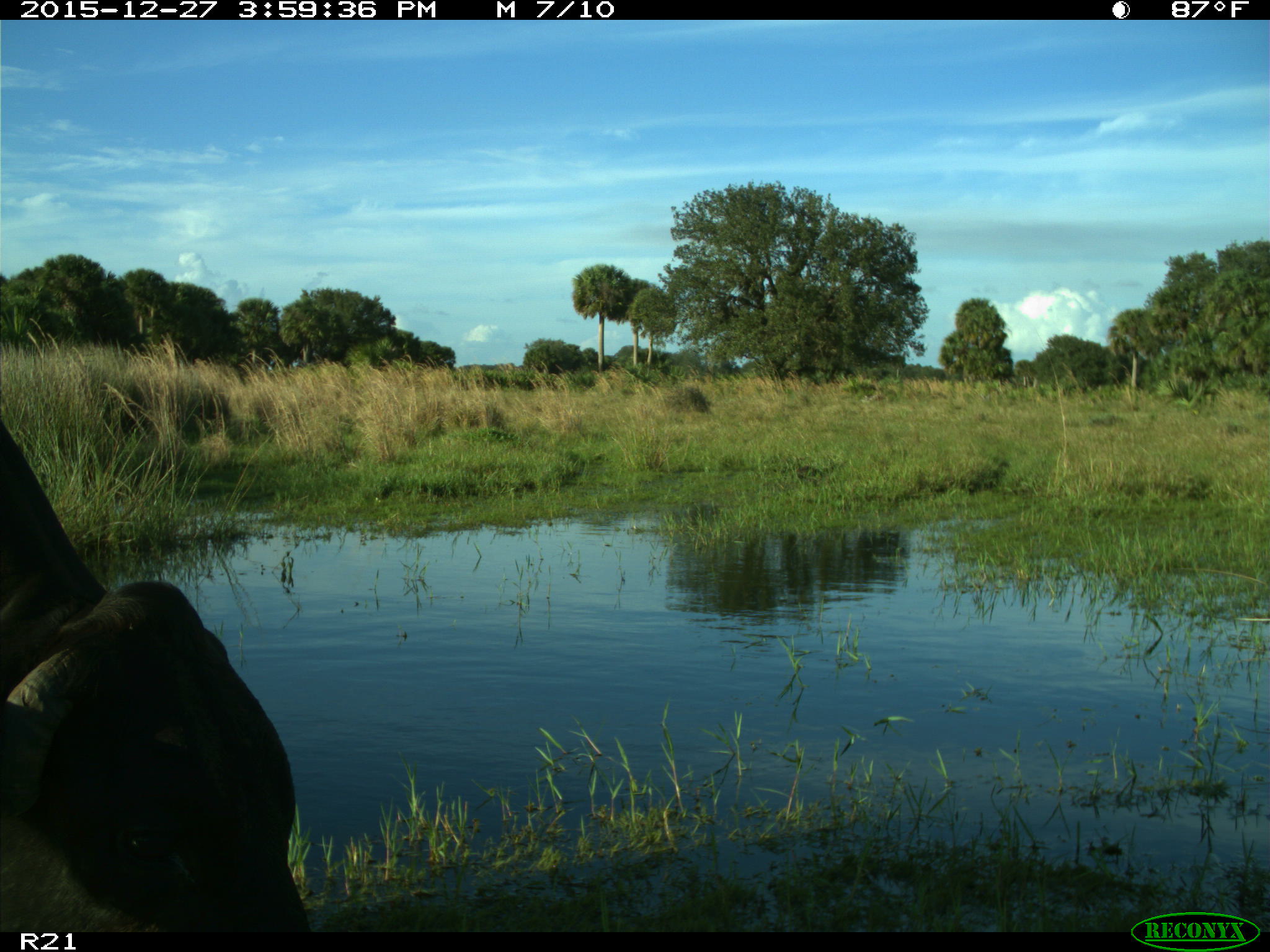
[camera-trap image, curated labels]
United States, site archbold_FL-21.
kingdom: Animalia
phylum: Chordata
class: Mammalia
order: Artiodactyla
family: Bovidae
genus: Bos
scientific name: Bos taurus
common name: domestic cow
Bos taurus (domestic cow).